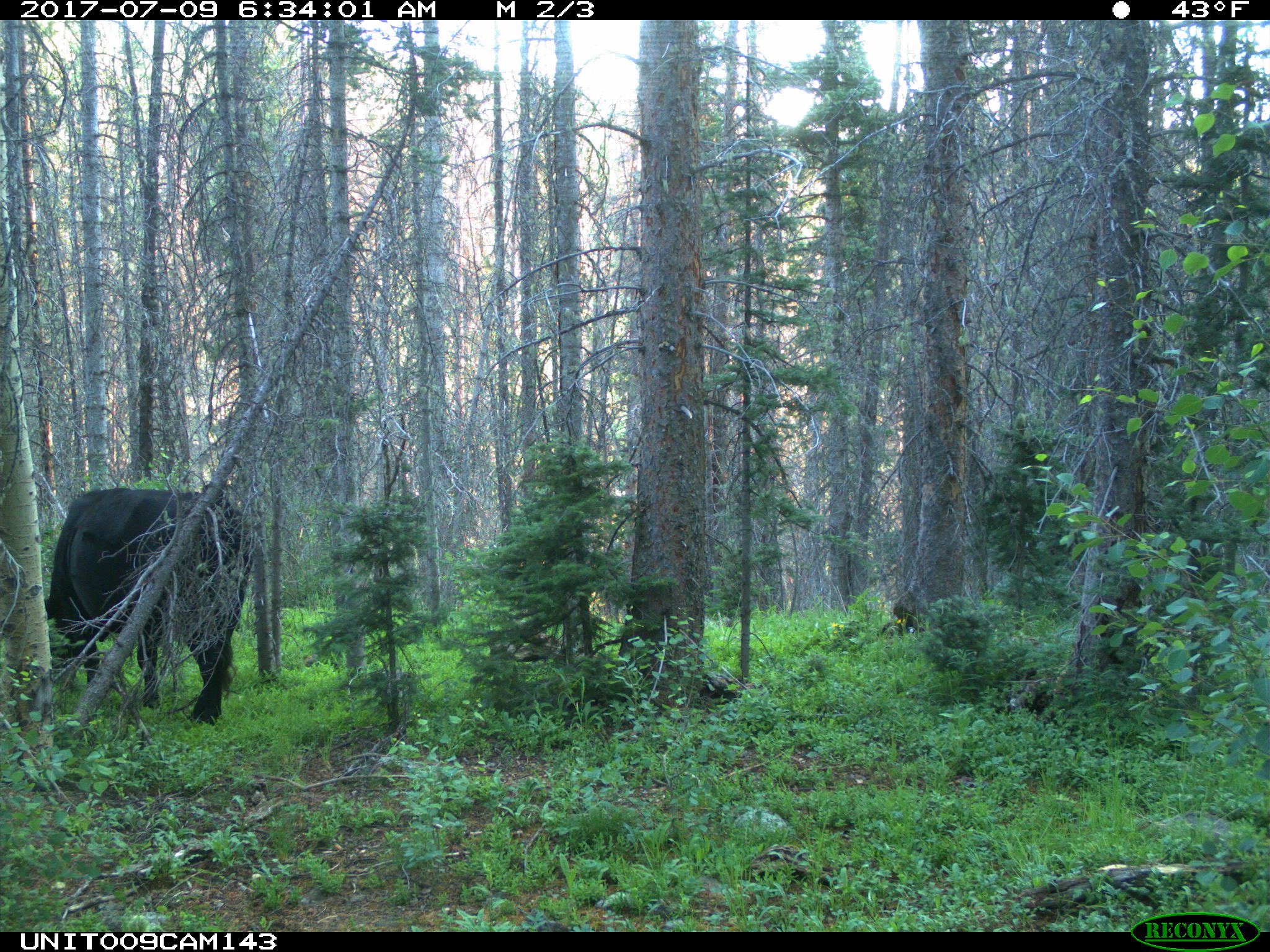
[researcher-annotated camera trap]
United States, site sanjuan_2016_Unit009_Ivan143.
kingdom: Animalia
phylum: Chordata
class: Mammalia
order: Artiodactyla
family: Bovidae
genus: Bos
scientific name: Bos taurus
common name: domestic cow